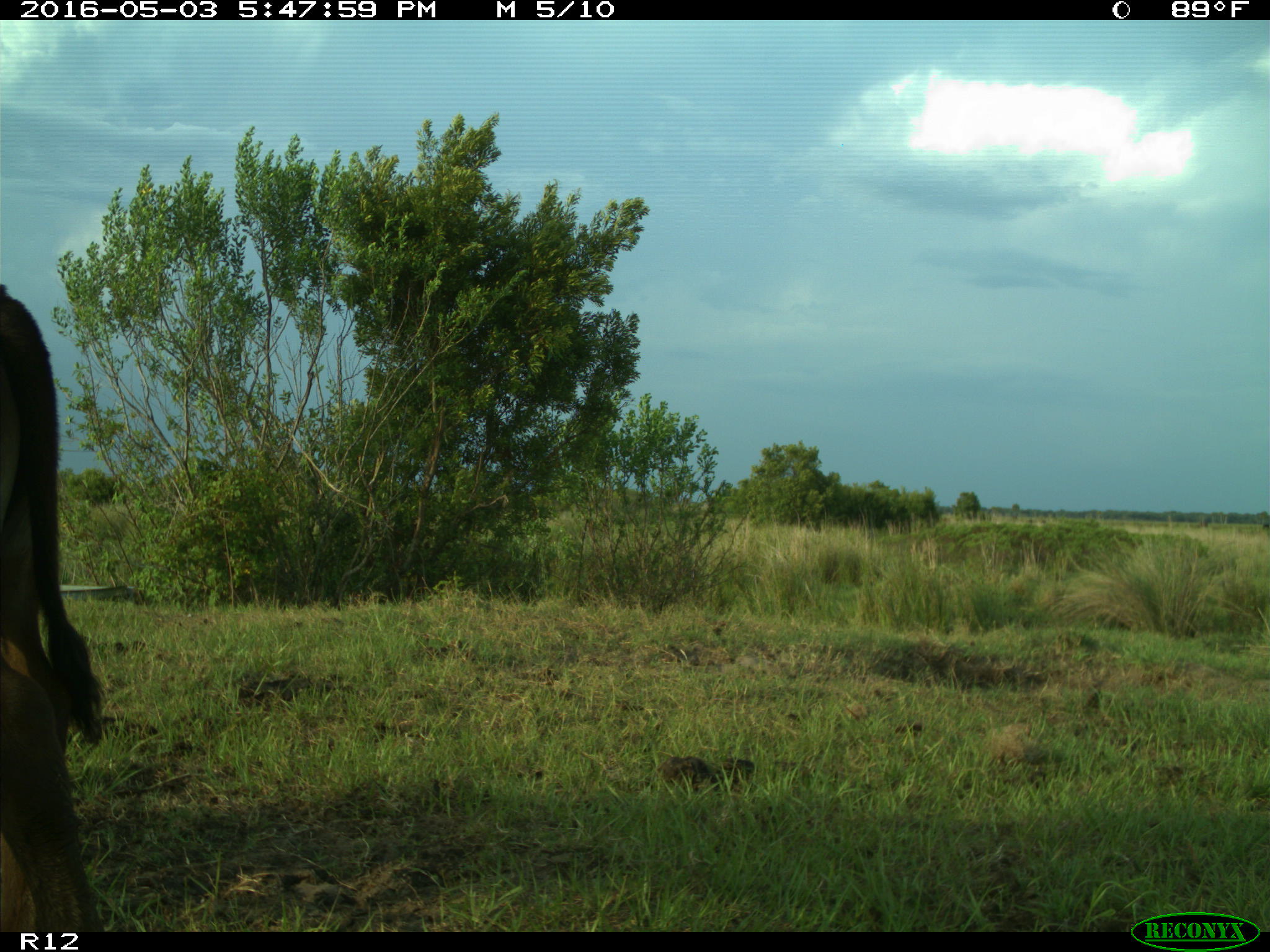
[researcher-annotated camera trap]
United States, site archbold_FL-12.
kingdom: Animalia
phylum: Chordata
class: Mammalia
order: Artiodactyla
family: Bovidae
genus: Bos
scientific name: Bos taurus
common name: domestic cow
Bos taurus (domestic cow).